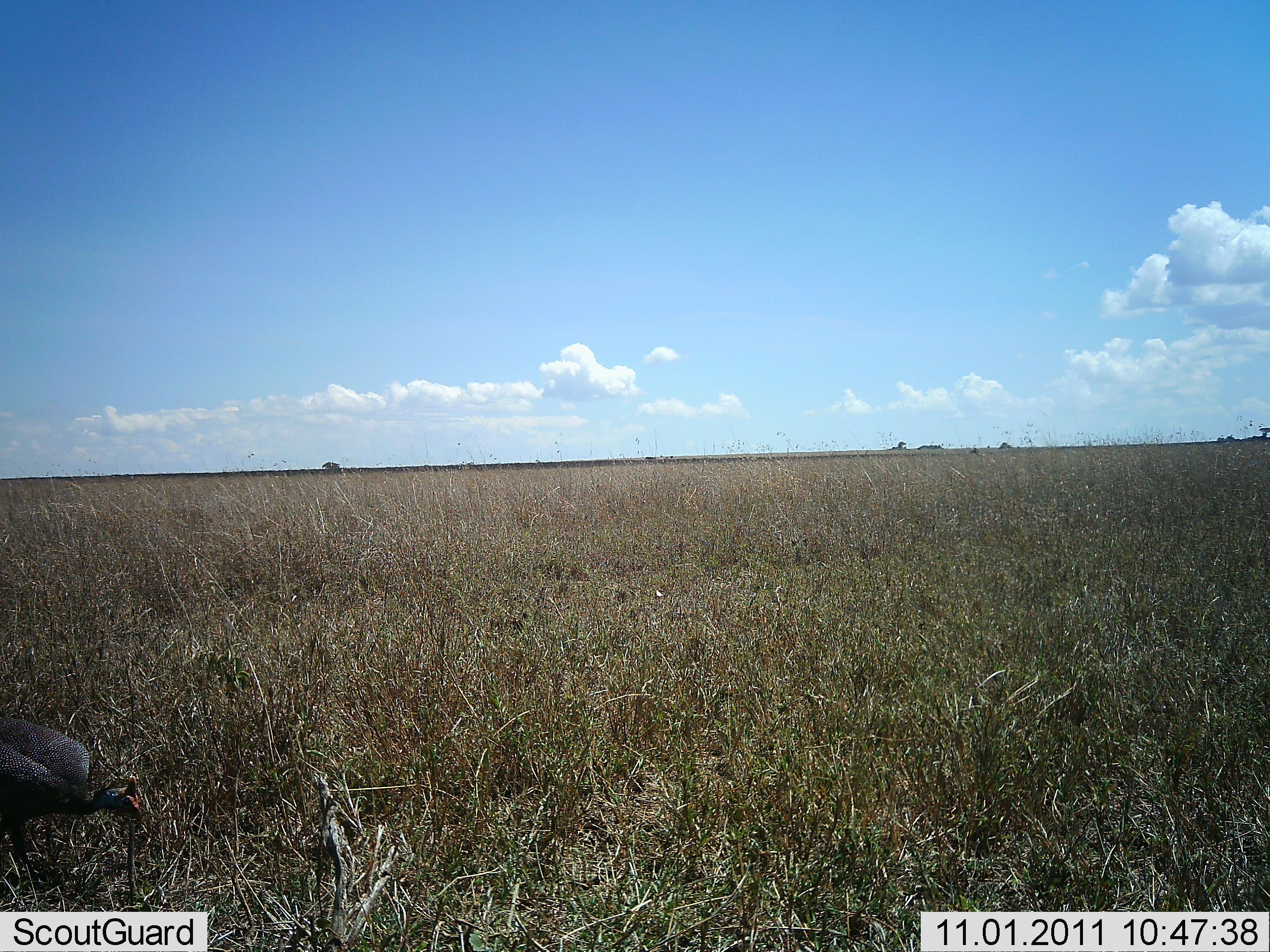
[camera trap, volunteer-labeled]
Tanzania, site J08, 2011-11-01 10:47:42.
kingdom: Animalia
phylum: Chordata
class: Aves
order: Galliformes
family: Numididae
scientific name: Numididae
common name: guinea fowl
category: guineafowl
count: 1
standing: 42%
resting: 0%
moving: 33%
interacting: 0%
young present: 0%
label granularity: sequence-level